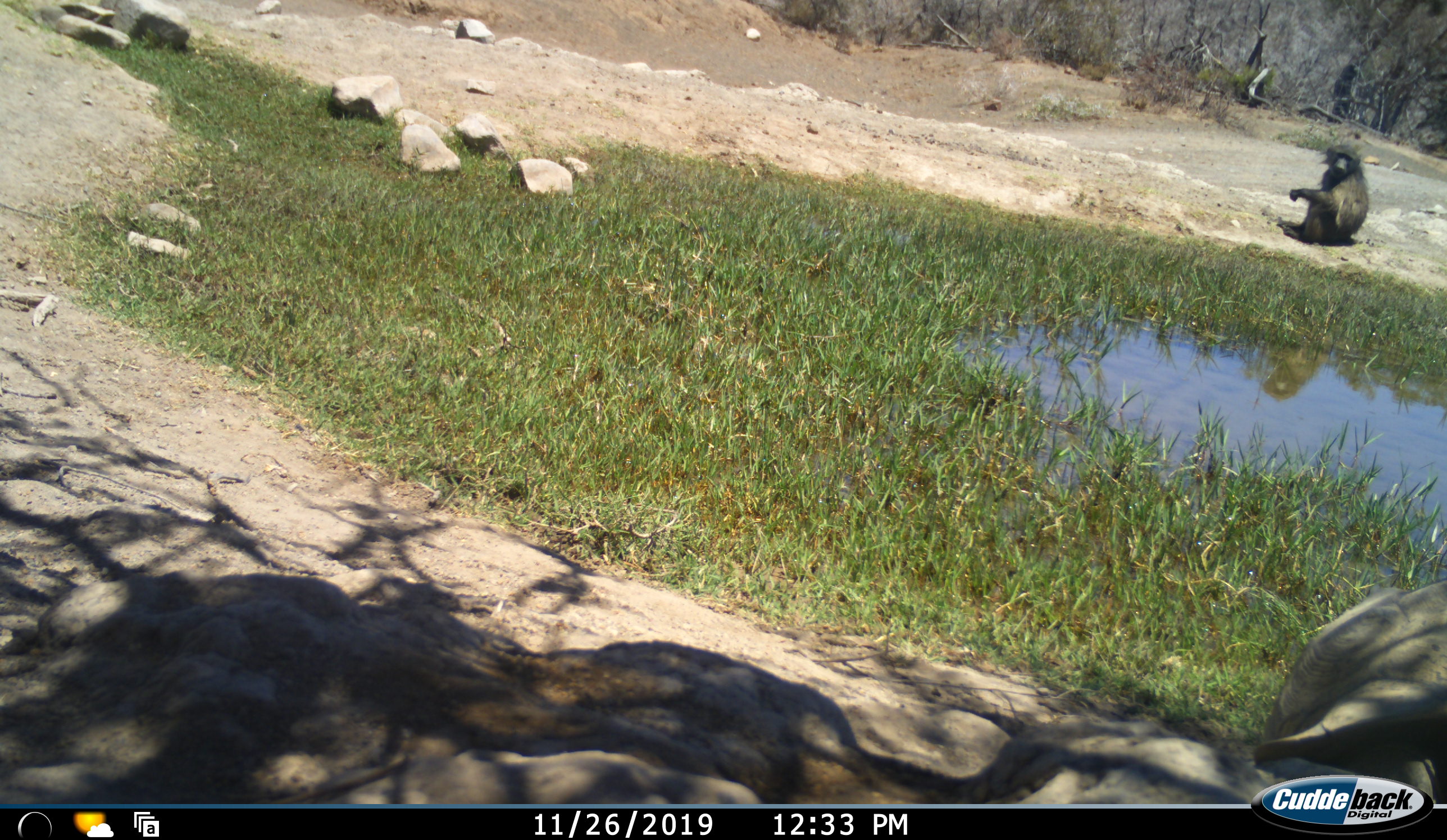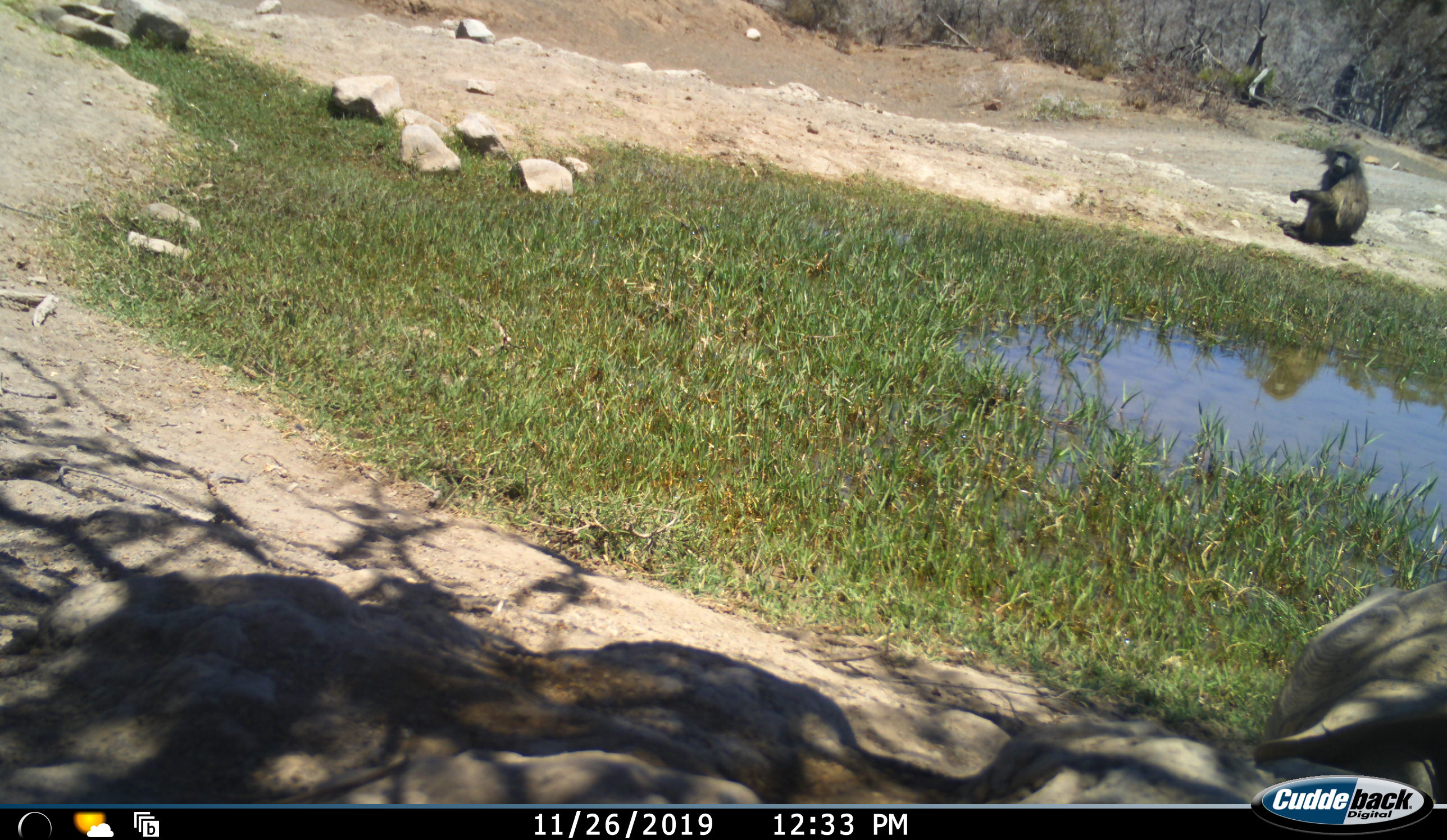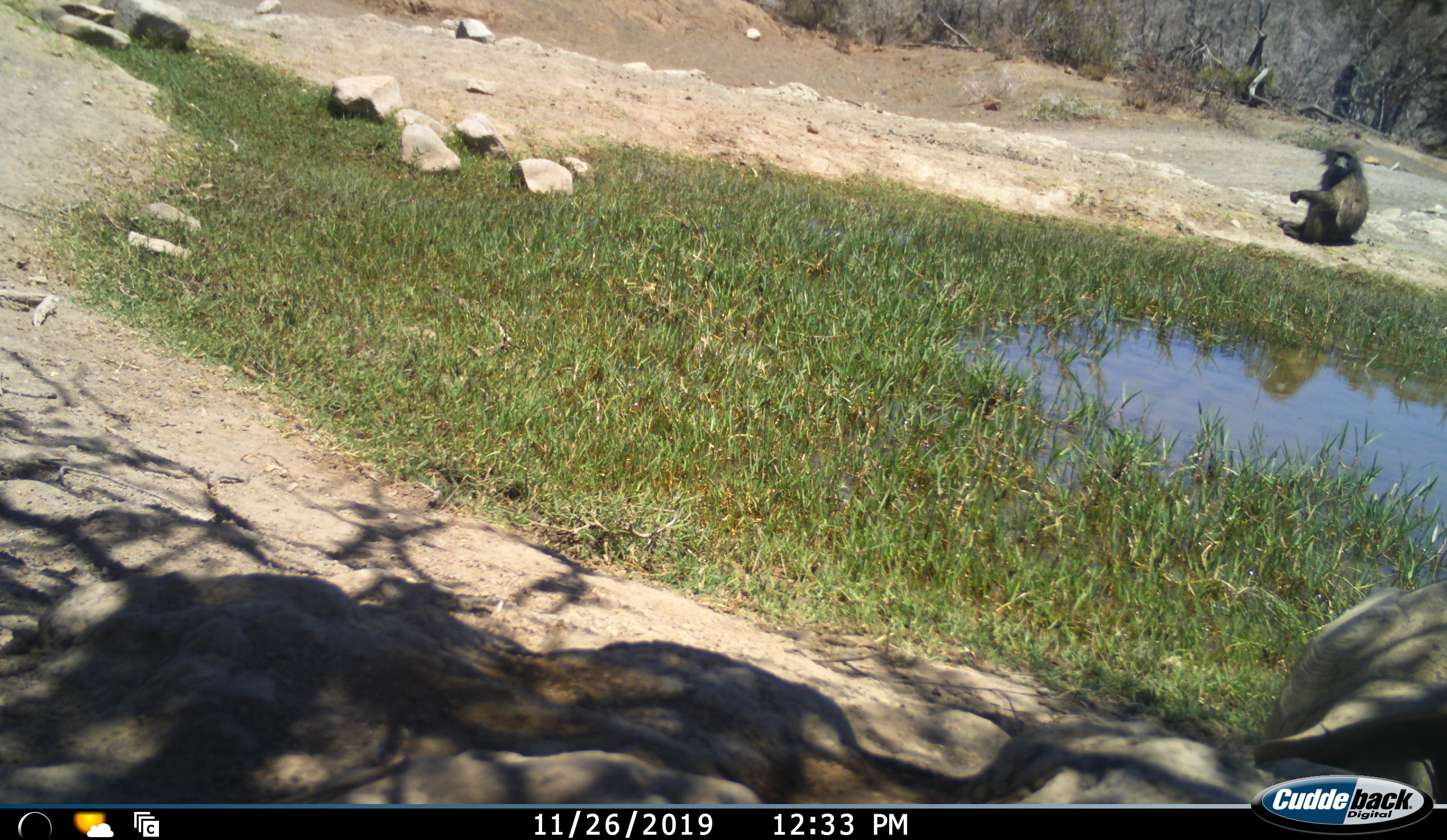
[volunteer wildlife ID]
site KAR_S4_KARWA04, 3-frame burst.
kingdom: Animalia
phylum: Chordata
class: Mammalia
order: Primates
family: Cercopithecidae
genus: Papio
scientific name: Papio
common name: baboon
Baboon (Papio), count 1. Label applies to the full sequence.